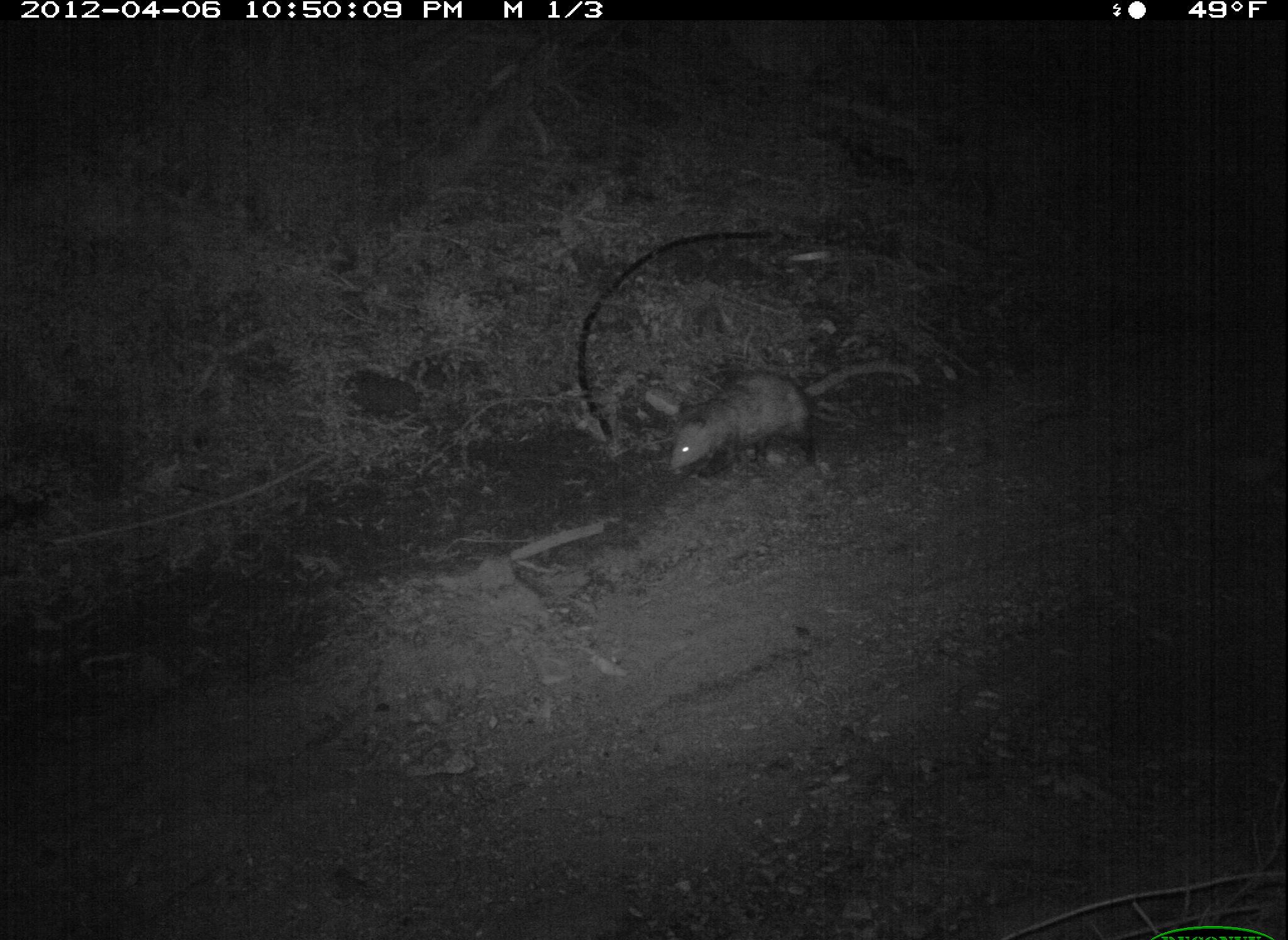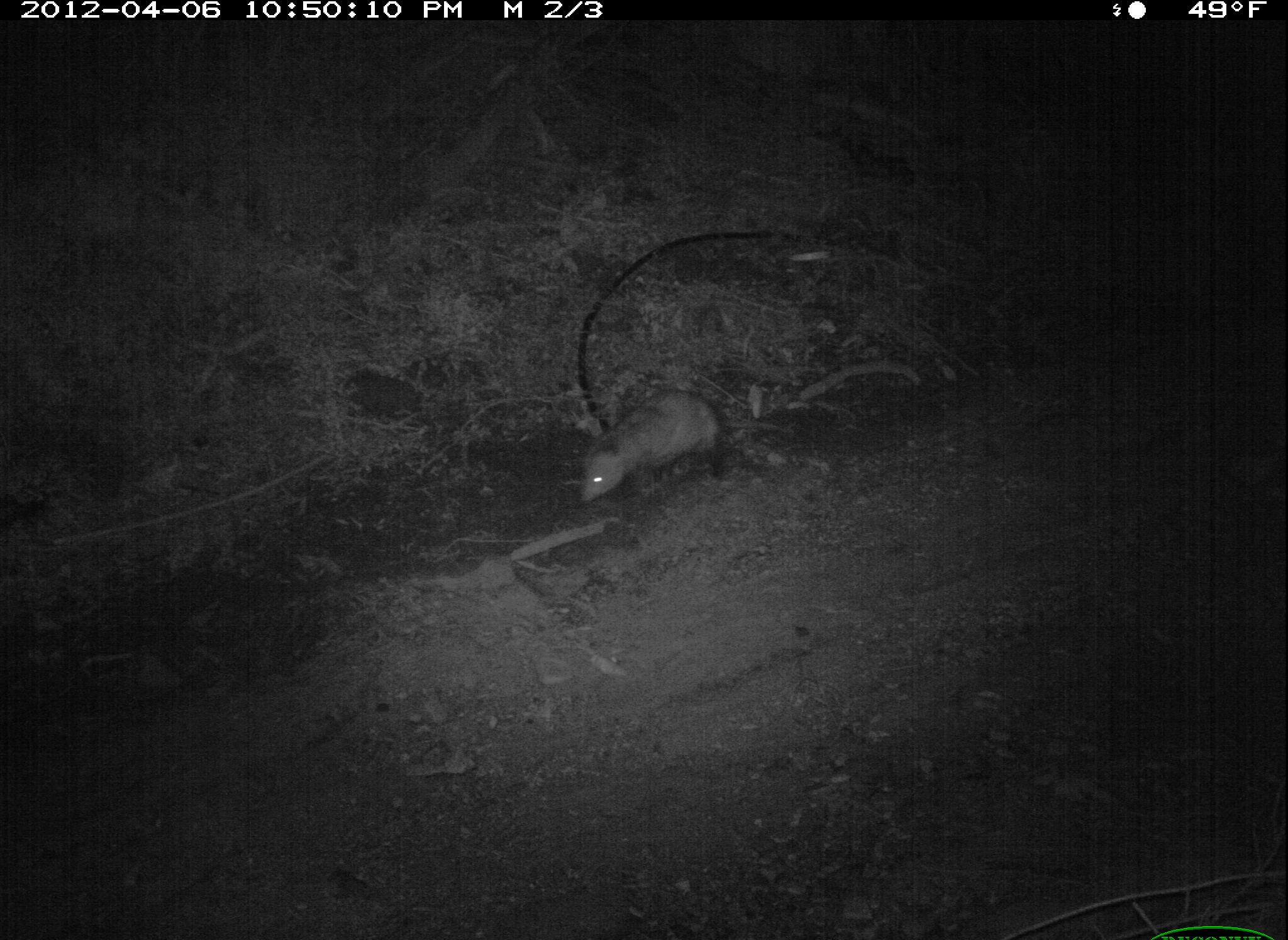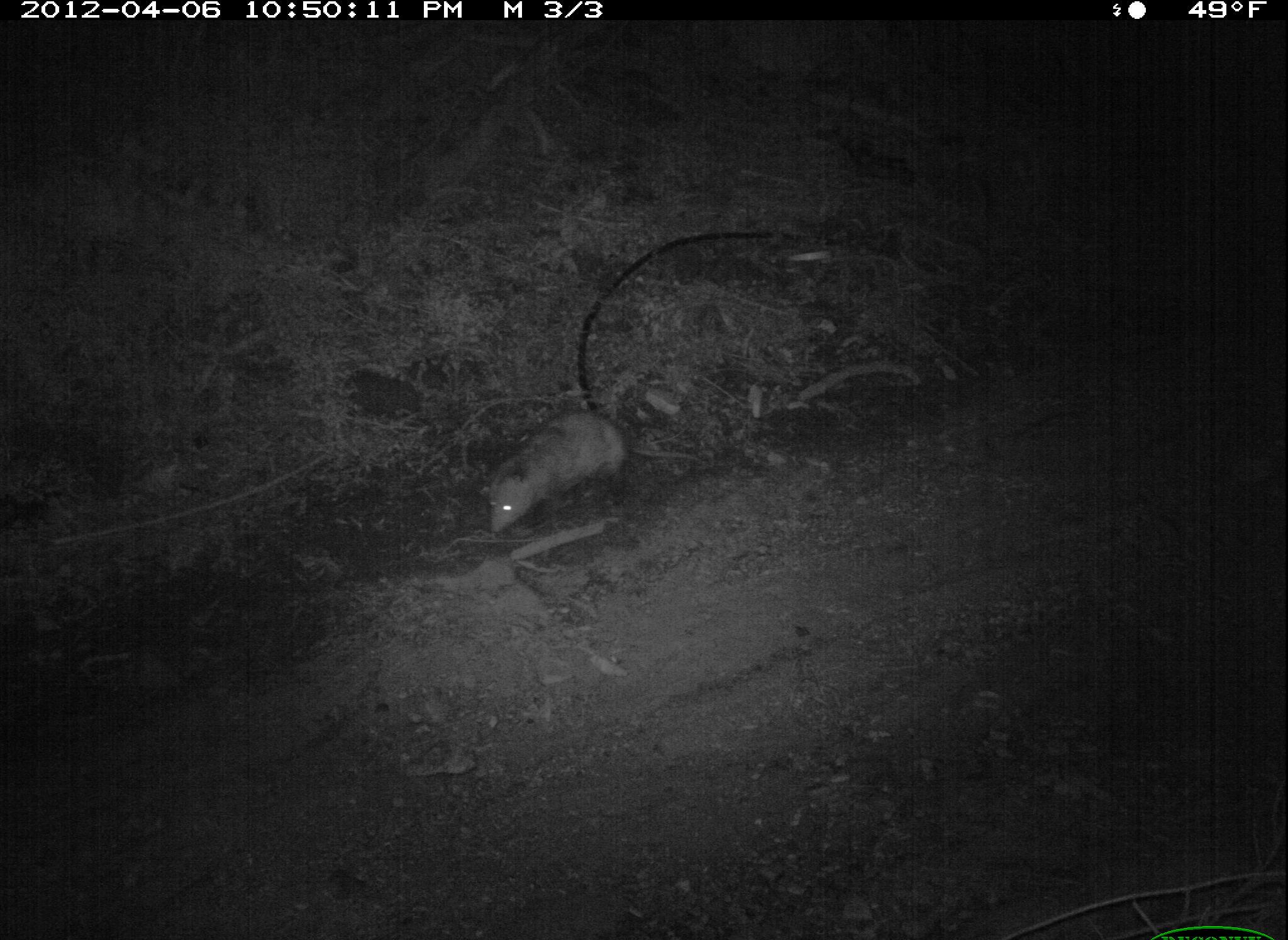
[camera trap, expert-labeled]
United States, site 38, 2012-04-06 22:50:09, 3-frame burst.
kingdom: Animalia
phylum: Chordata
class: Mammalia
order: Didelphimorphia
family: Didelphidae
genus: Didelphis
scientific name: Didelphis virginiana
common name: virginia opossum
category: opossum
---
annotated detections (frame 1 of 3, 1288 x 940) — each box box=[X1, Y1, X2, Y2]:
opossum: box=[656, 365, 831, 485]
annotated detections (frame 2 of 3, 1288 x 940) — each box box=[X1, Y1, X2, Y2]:
opossum: box=[572, 380, 753, 520]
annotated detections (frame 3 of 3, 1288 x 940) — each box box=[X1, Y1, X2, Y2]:
opossum: box=[460, 377, 642, 575]